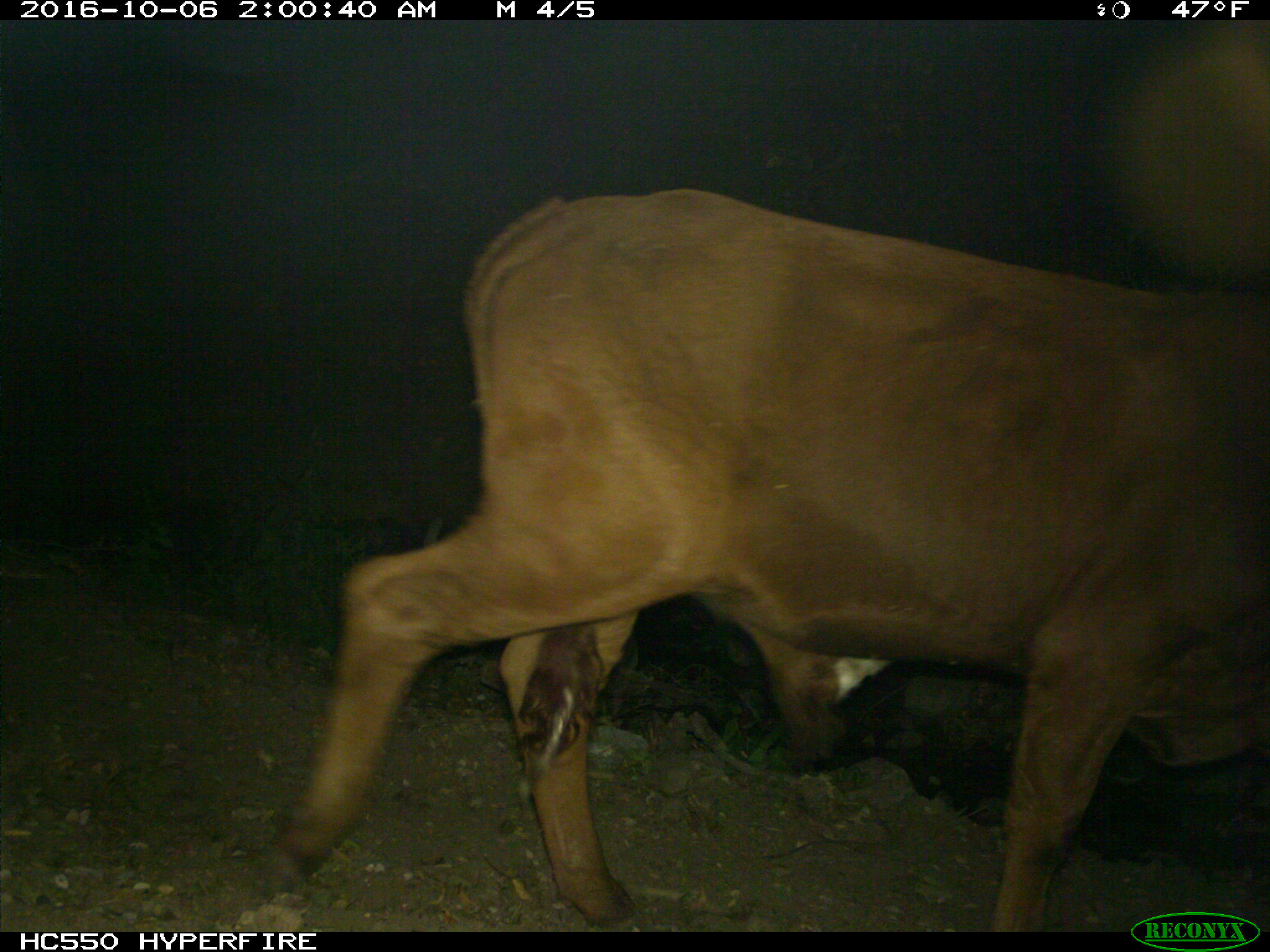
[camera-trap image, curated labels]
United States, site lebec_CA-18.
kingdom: Animalia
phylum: Chordata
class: Mammalia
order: Artiodactyla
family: Bovidae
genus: Bos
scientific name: Bos taurus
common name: domestic cow